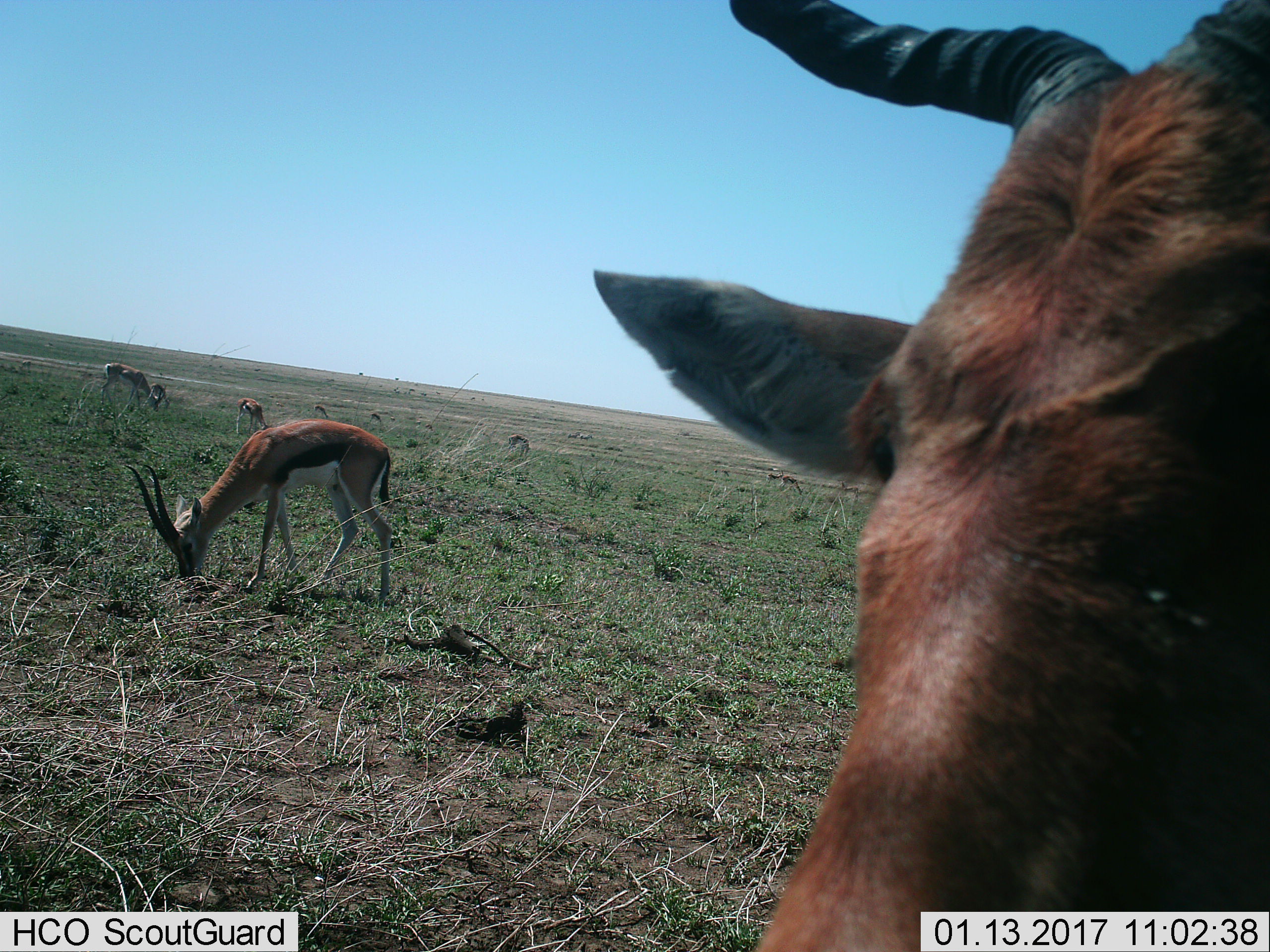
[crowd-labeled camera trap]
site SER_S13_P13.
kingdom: Animalia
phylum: Chordata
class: Mammalia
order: Artiodactyla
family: Bovidae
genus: Eudorcas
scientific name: Eudorcas thomsonii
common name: thomson's gazelle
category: gazellethomsons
Gazellethomsons (thomson's gazelle) (Eudorcas thomsonii), count 6. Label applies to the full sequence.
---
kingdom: Animalia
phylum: Chordata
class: Mammalia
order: Artiodactyla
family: Bovidae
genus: Alcelaphus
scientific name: Alcelaphus buselaphus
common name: hartebeest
Hartebeest (Alcelaphus buselaphus), count 1. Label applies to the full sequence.